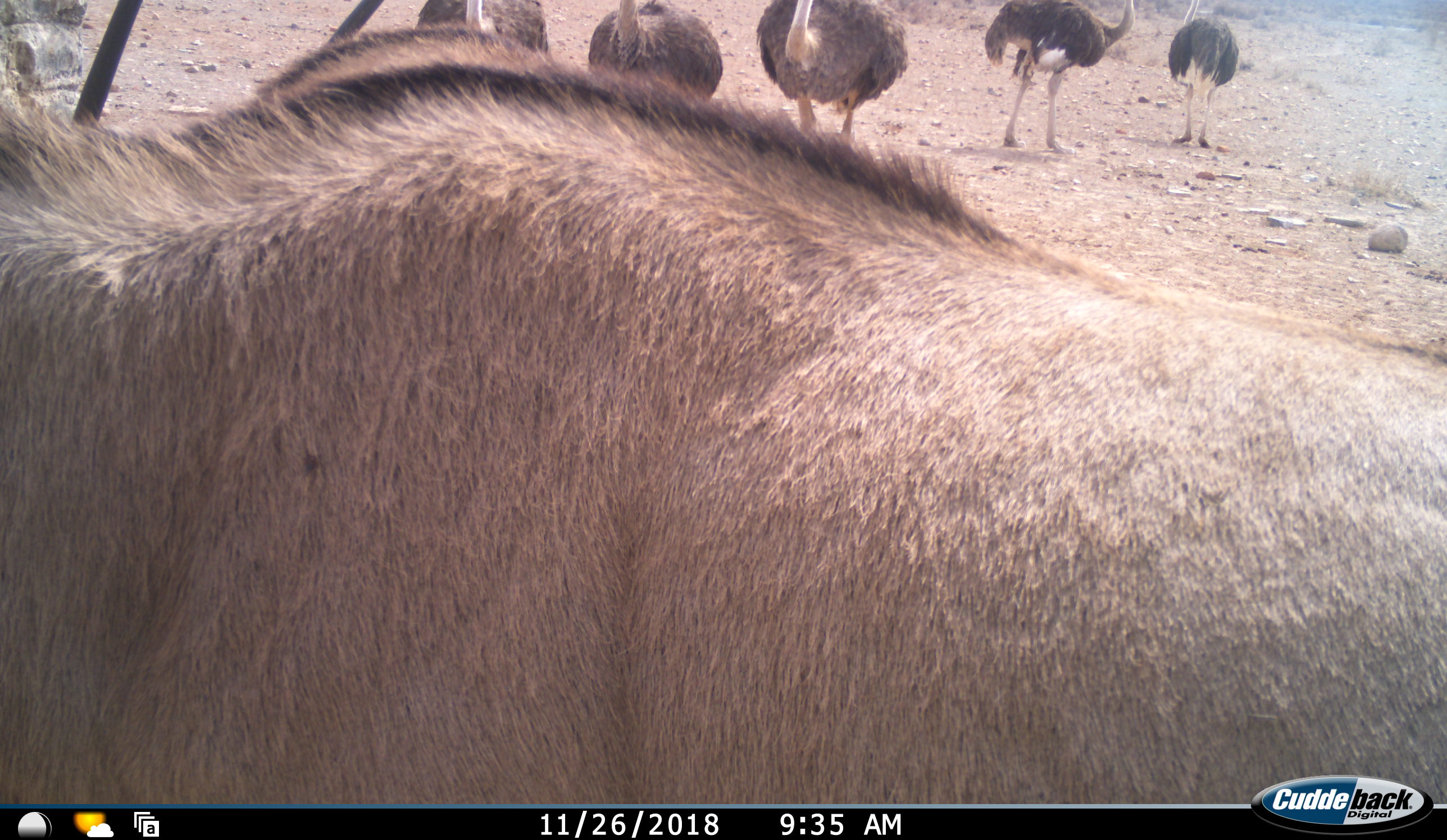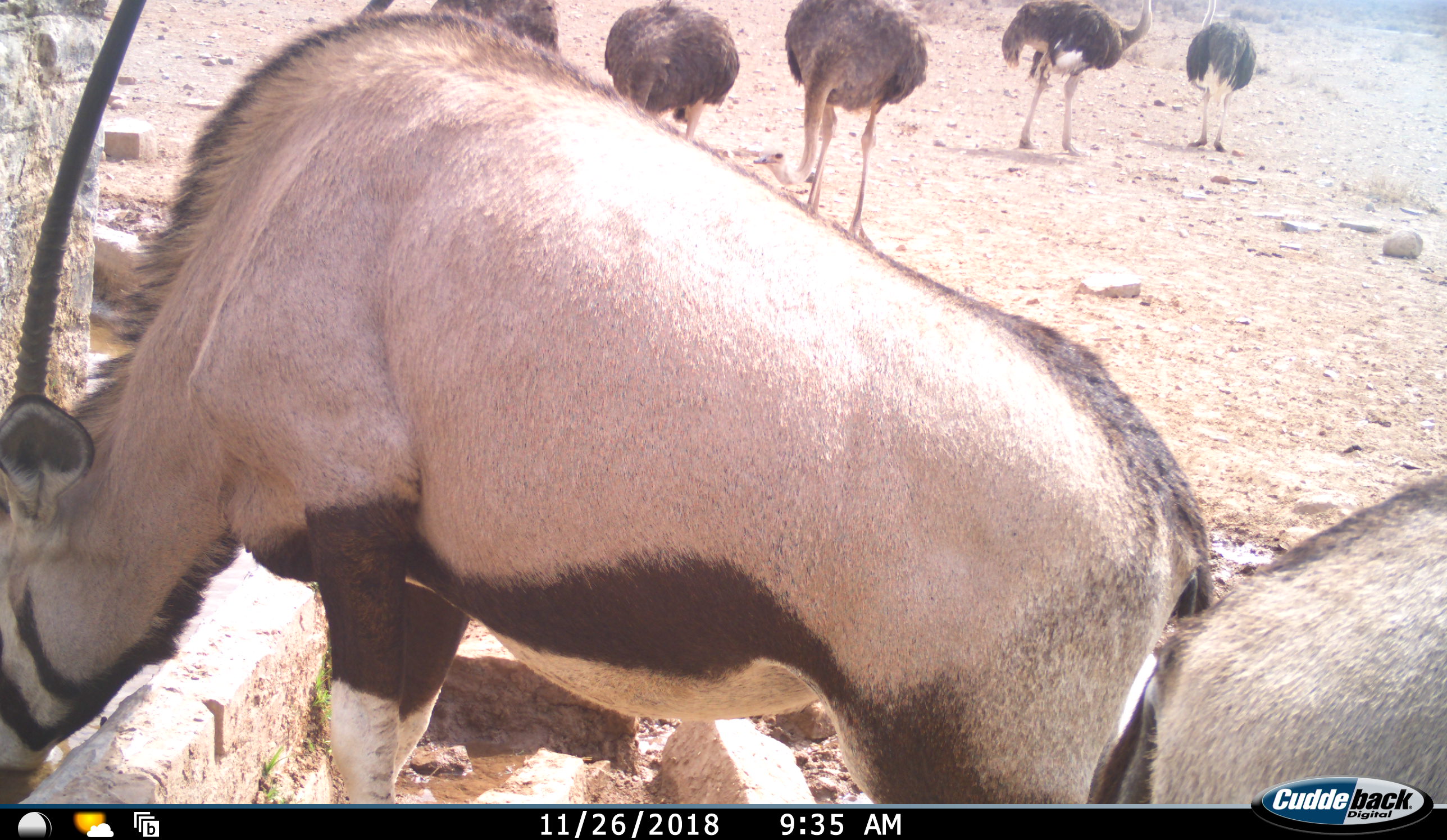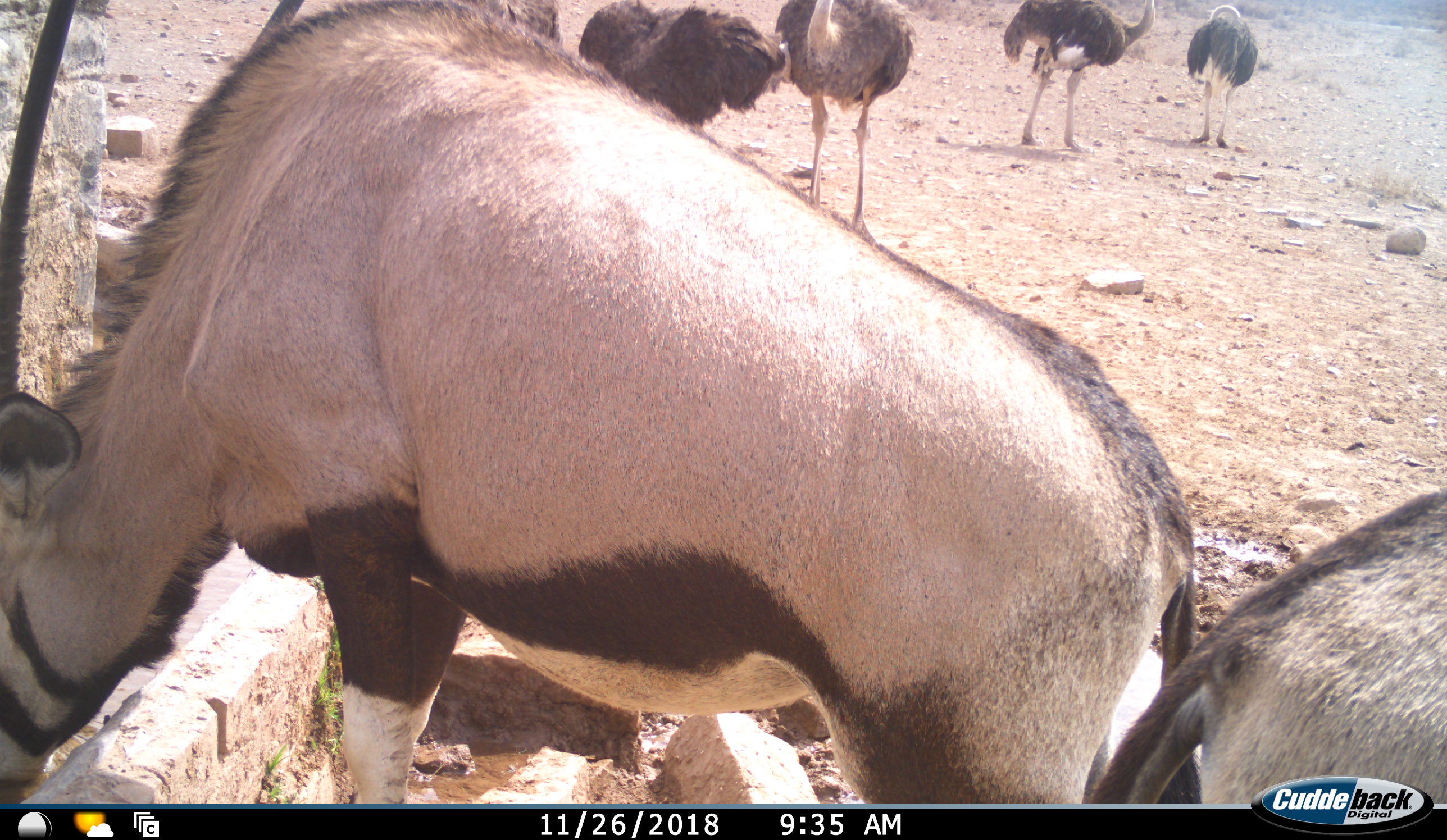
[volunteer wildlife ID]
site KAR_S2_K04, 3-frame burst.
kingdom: Animalia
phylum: Chordata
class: Mammalia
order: Artiodactyla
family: Bovidae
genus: Oryx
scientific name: Oryx gazella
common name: gemsbok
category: oryx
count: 2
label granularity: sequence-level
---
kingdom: Animalia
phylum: Chordata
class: Aves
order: Struthioniformes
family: Struthionidae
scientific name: Struthionidae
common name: ostrich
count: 5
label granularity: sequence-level